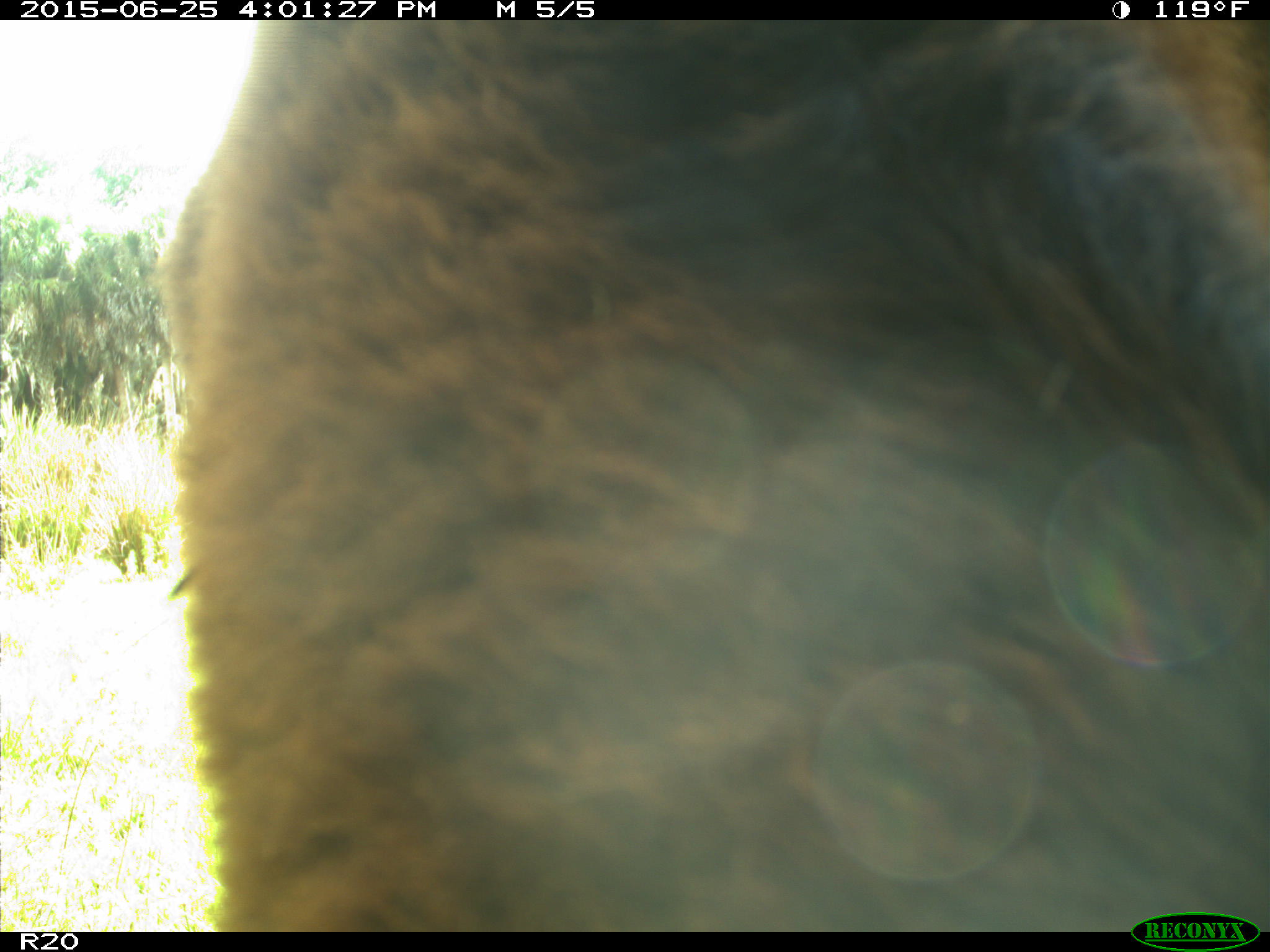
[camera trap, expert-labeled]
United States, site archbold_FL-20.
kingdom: Animalia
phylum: Chordata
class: Mammalia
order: Artiodactyla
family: Bovidae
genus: Bos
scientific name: Bos taurus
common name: domestic cow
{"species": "Bos taurus (domestic cow)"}